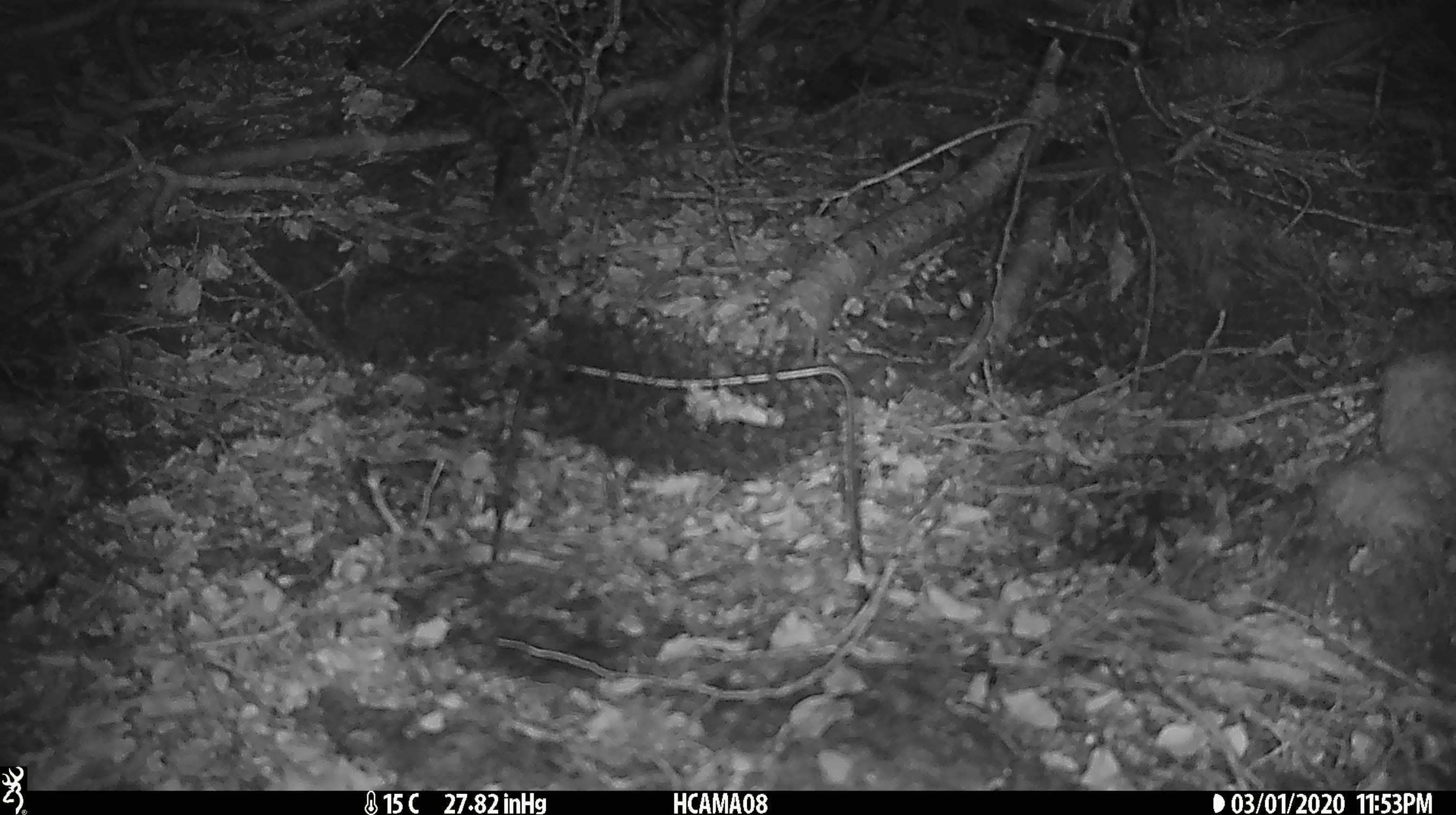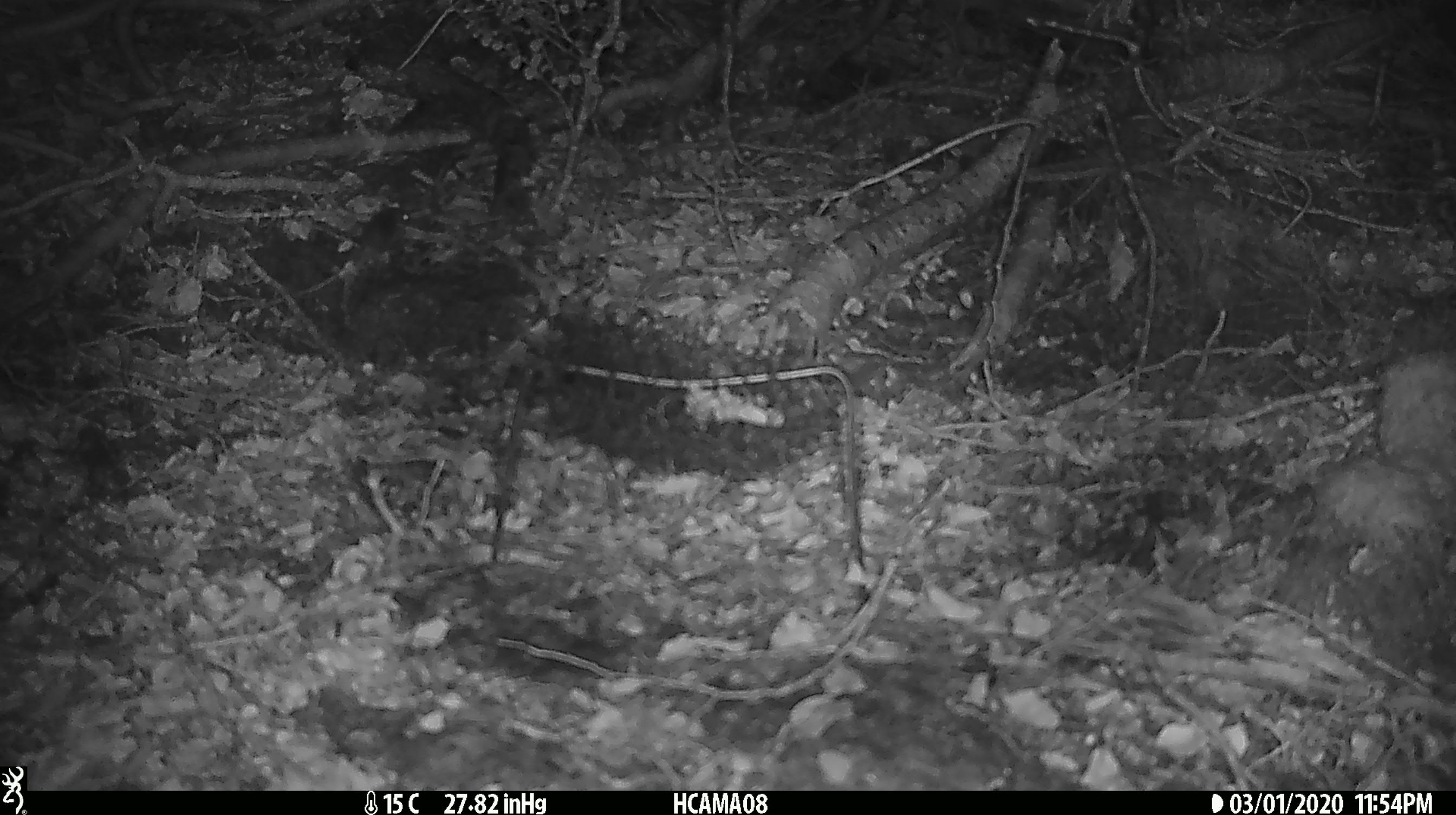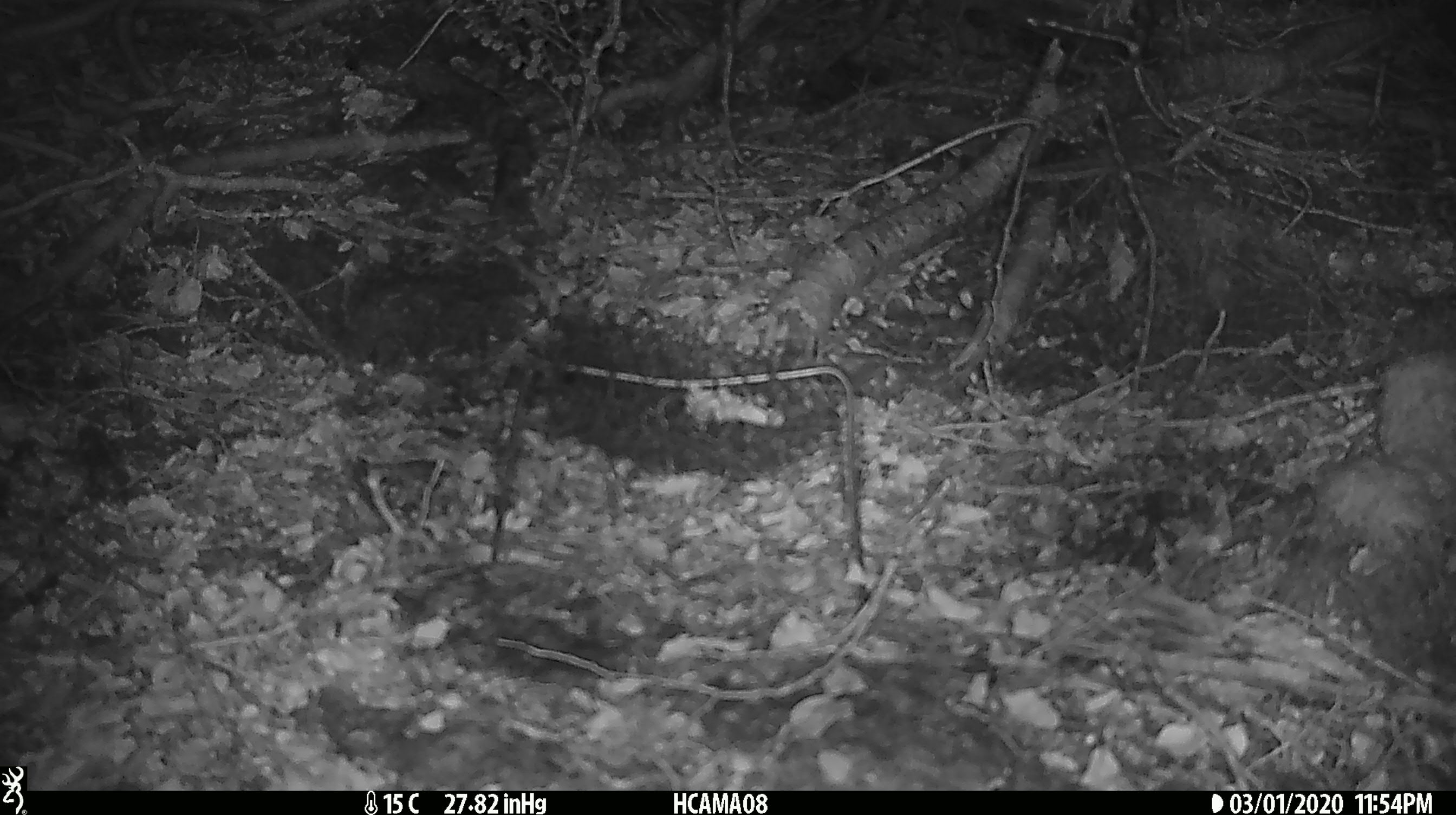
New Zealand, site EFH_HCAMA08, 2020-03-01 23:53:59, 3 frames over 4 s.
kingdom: Animalia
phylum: Chordata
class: Mammalia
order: Rodentia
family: Muridae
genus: Mus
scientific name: Mus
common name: mouse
Mouse (Mus).